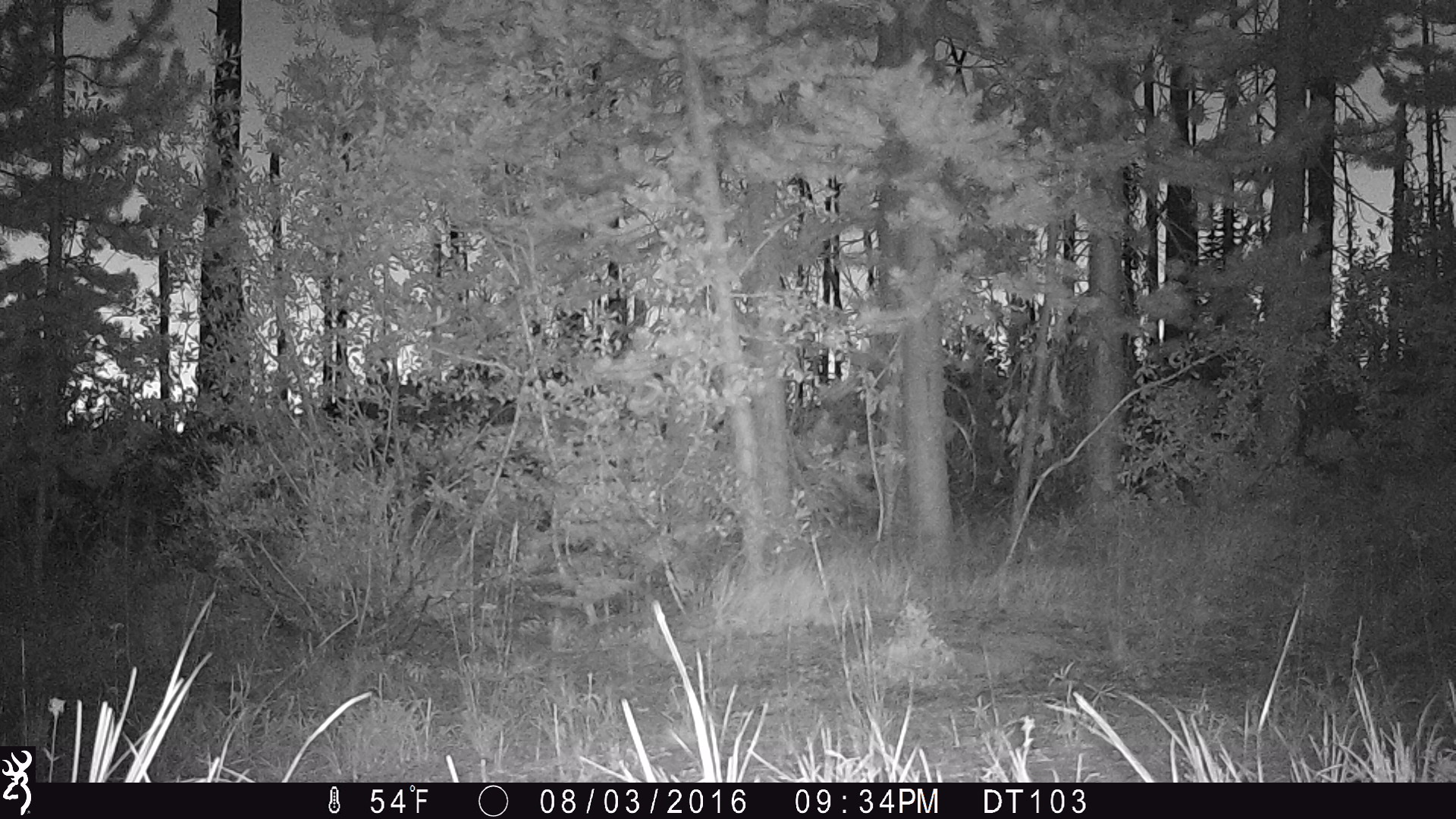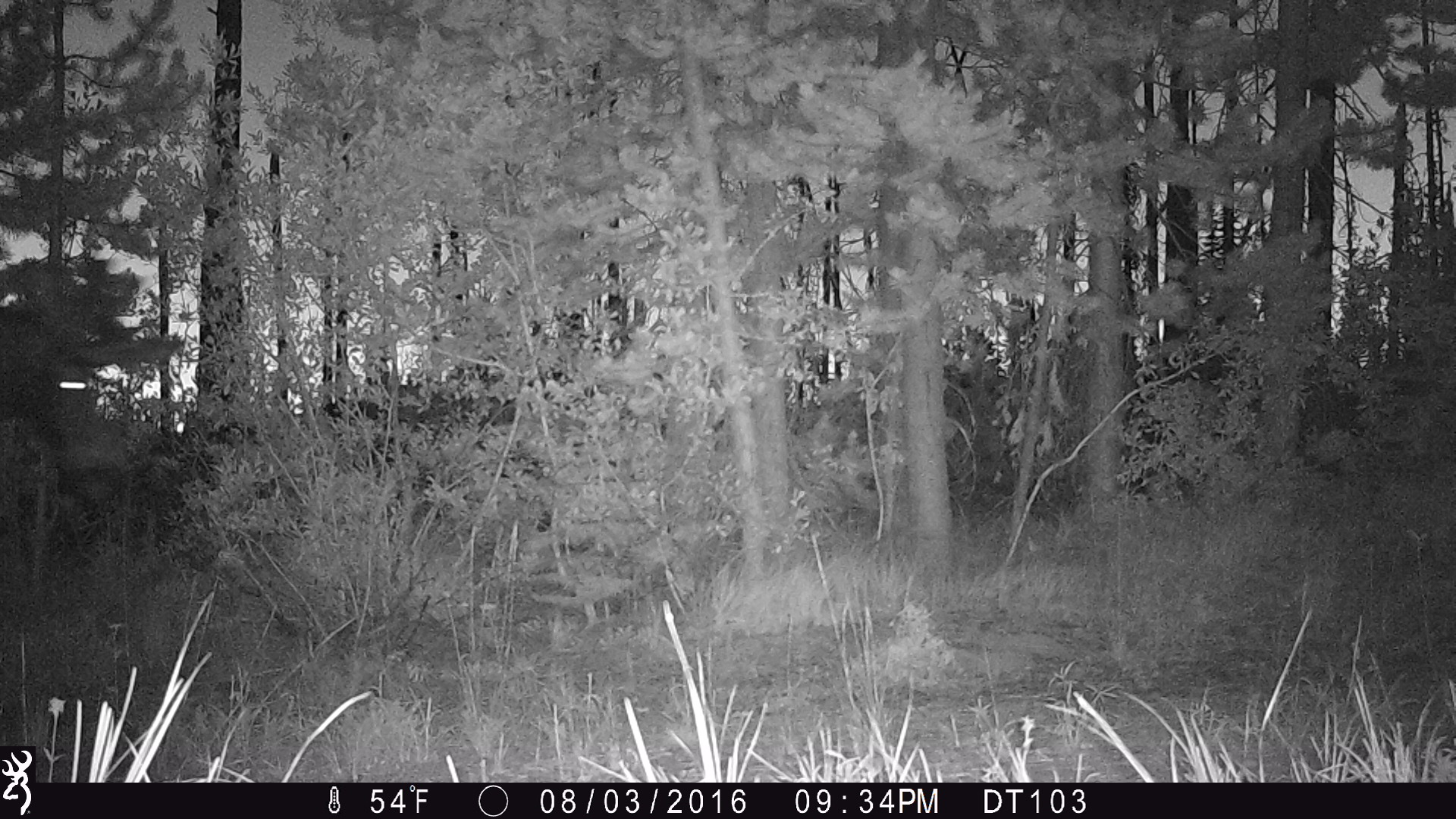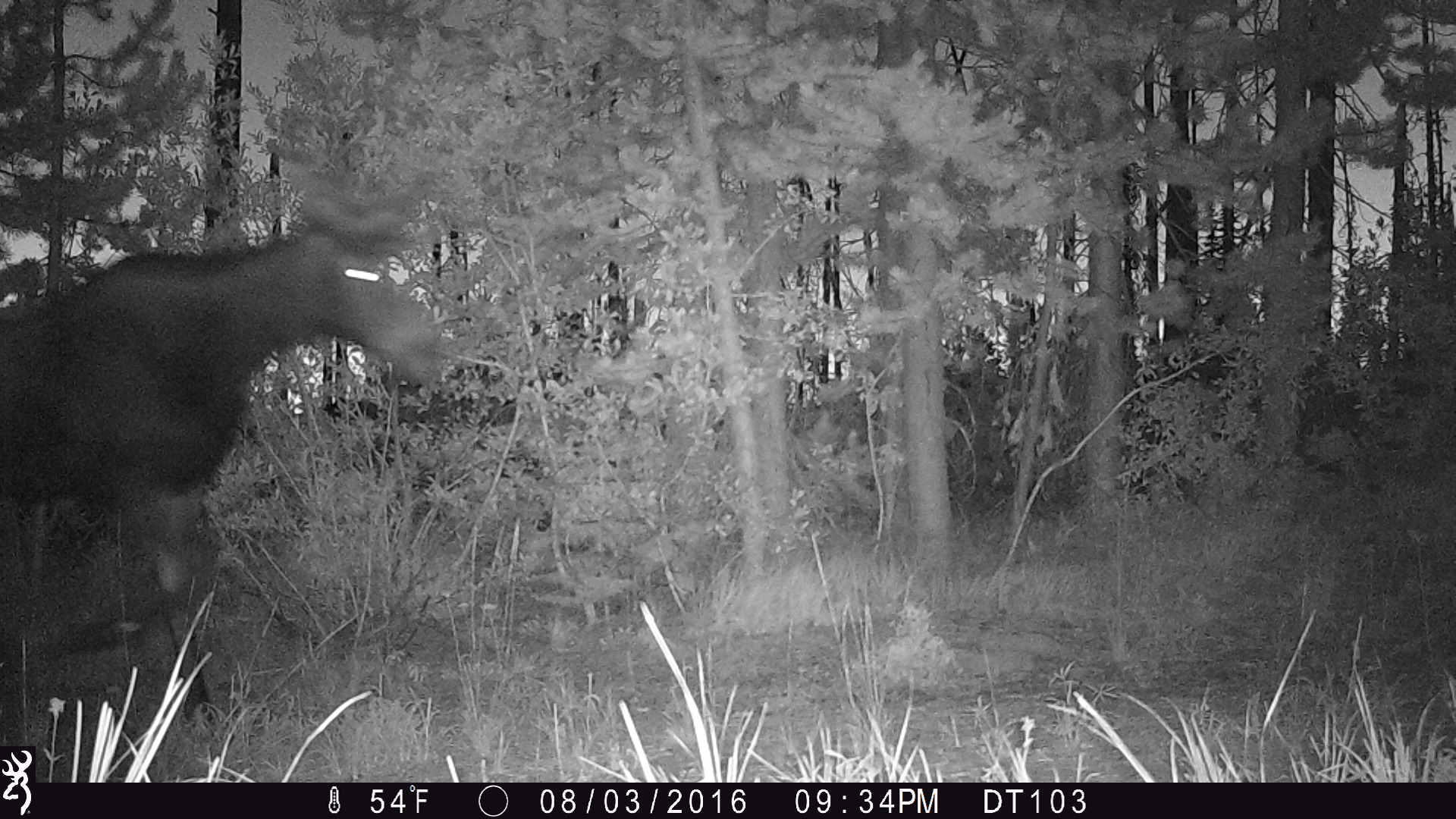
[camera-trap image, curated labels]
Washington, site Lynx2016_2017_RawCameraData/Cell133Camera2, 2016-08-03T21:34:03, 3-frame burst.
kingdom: Animalia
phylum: Chordata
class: Mammalia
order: Artiodactyla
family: Cervidae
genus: Alces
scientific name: Alces alces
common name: moose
Alces alces (moose). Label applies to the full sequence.